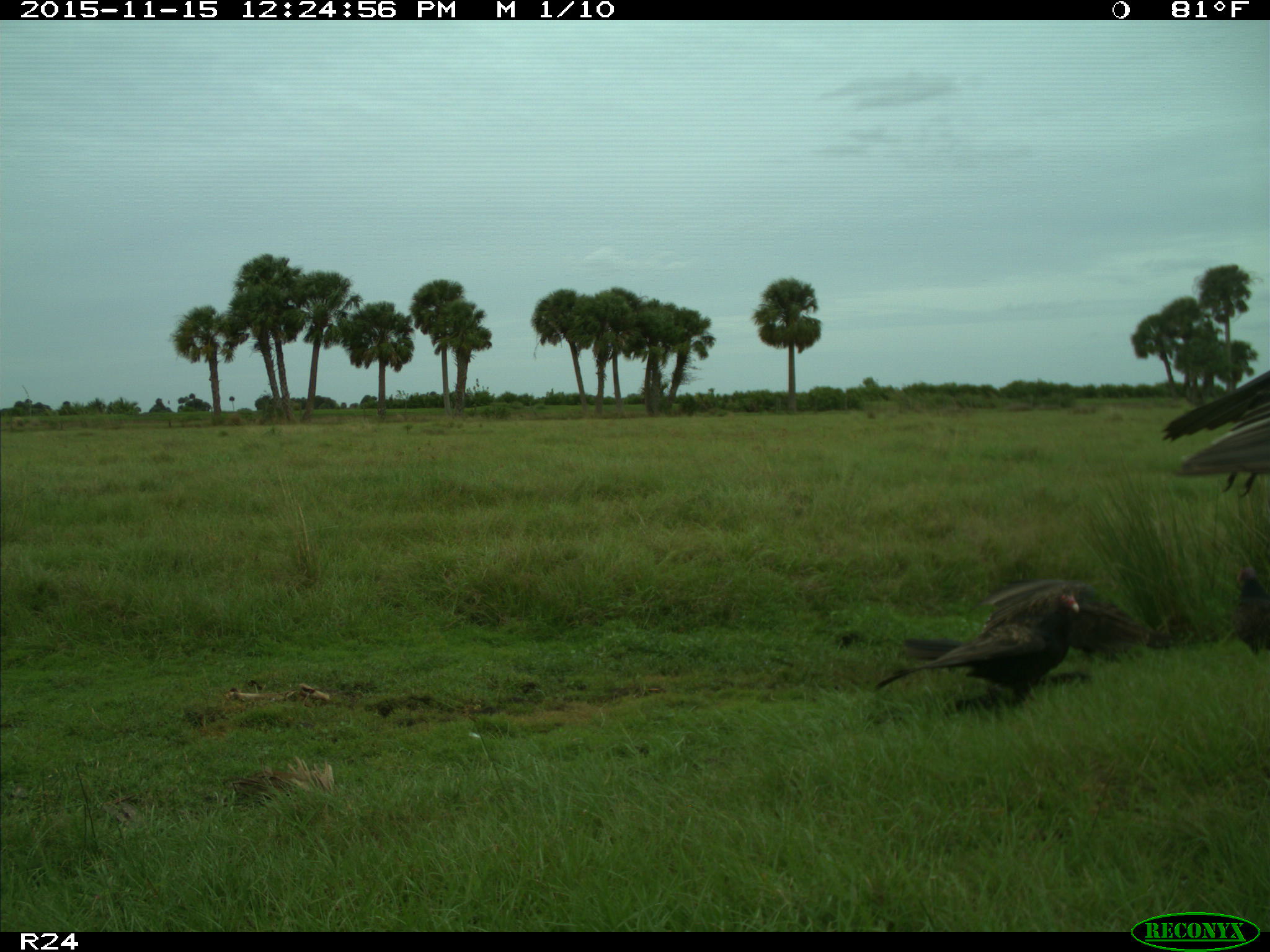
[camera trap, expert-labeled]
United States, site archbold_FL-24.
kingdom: Animalia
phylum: Chordata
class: Aves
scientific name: Aves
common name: birds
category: unidentified bird